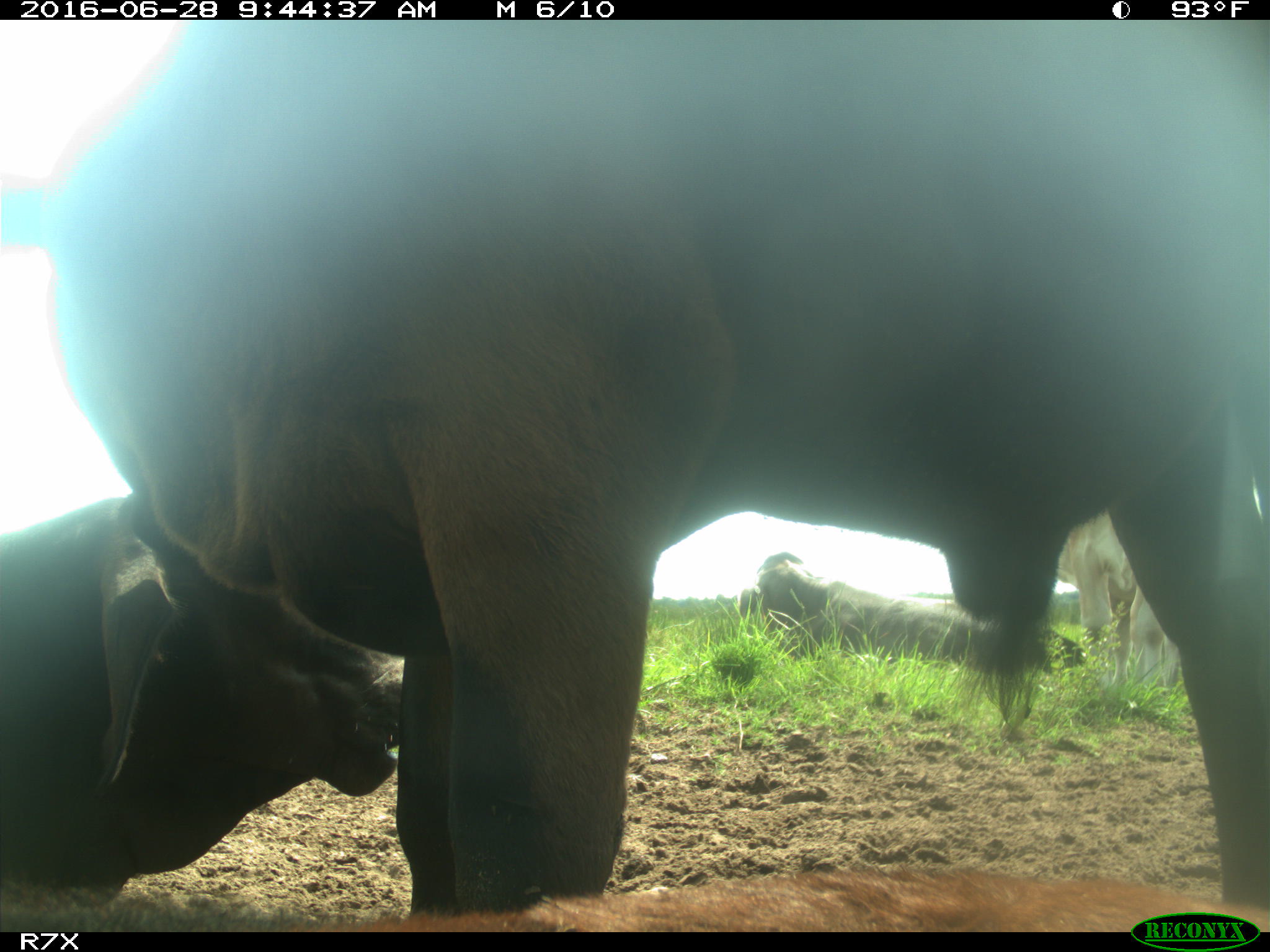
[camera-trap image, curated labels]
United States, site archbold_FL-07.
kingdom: Animalia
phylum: Chordata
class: Mammalia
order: Artiodactyla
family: Bovidae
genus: Bos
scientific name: Bos taurus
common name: domestic cow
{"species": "Bos taurus (domestic cow)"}